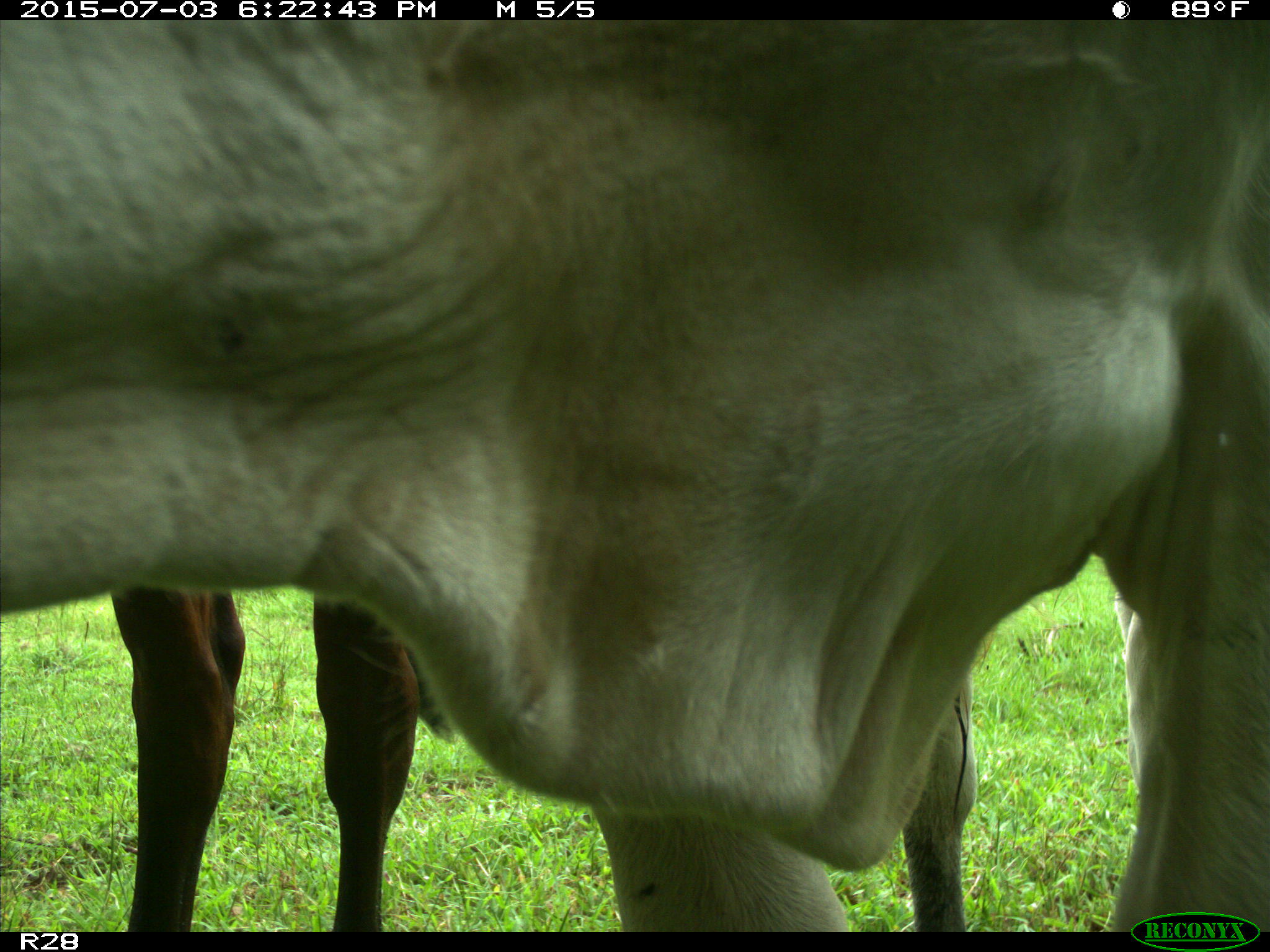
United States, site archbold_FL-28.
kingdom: Animalia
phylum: Chordata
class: Mammalia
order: Artiodactyla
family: Bovidae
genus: Bos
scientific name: Bos taurus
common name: domestic cow